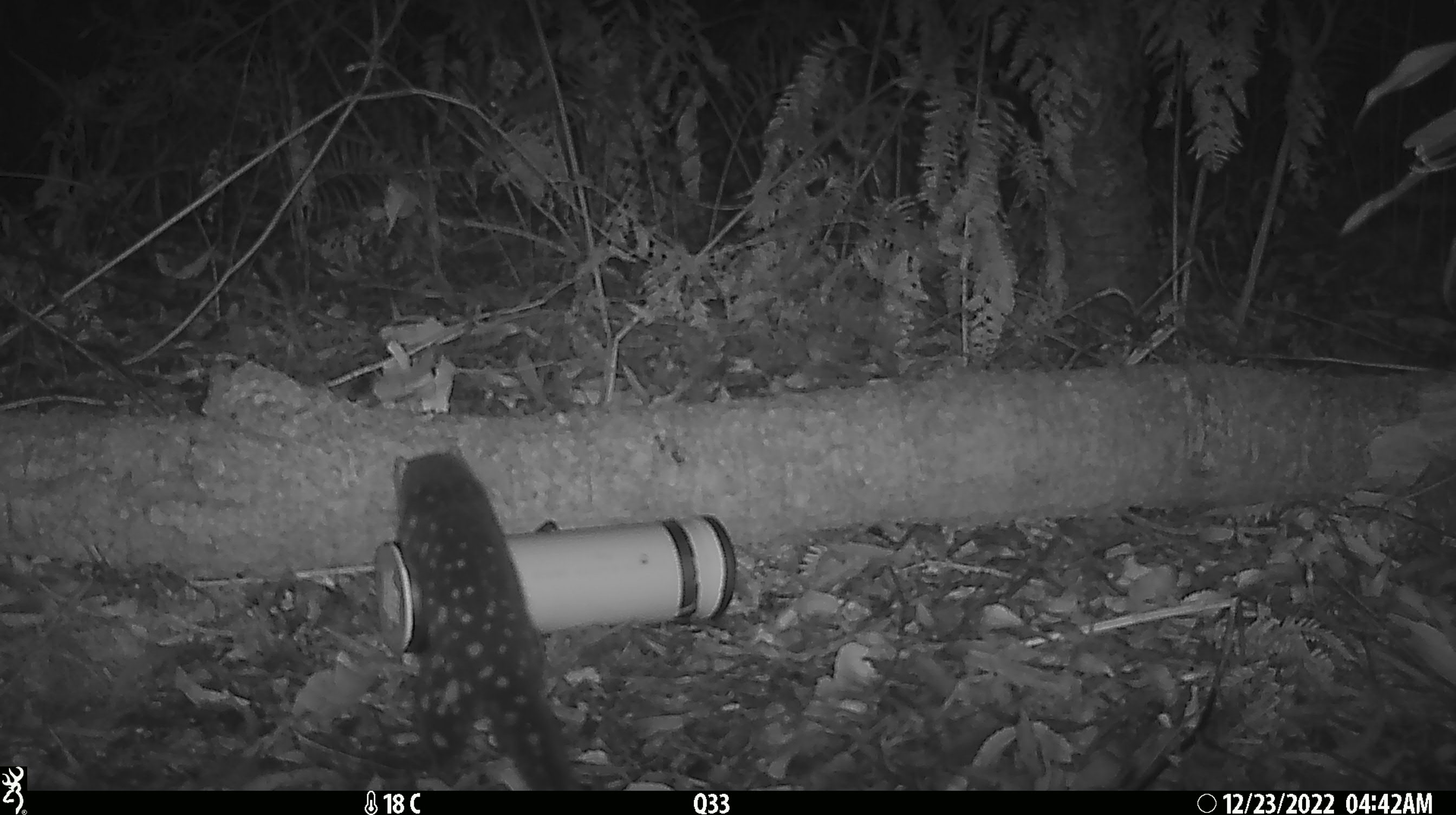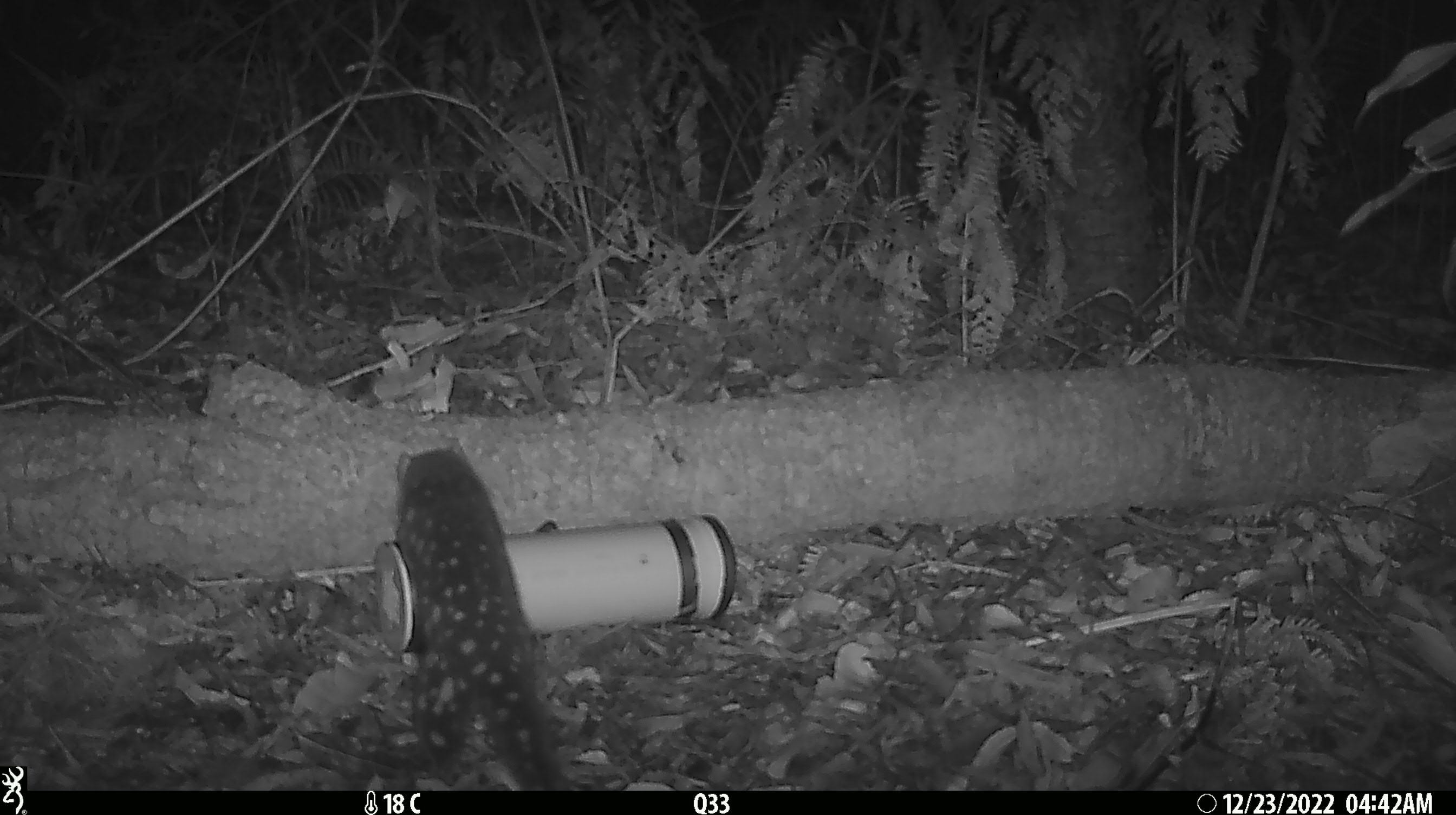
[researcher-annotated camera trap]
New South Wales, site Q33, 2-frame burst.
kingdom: Animalia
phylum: Chordata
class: Mammalia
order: Dasyuromorphia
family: Dasyuridae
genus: Dasyurus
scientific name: Dasyurus maculatus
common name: spotted-tailed quoll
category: quoll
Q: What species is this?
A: Quoll (spotted-tailed quoll) (Dasyurus maculatus).